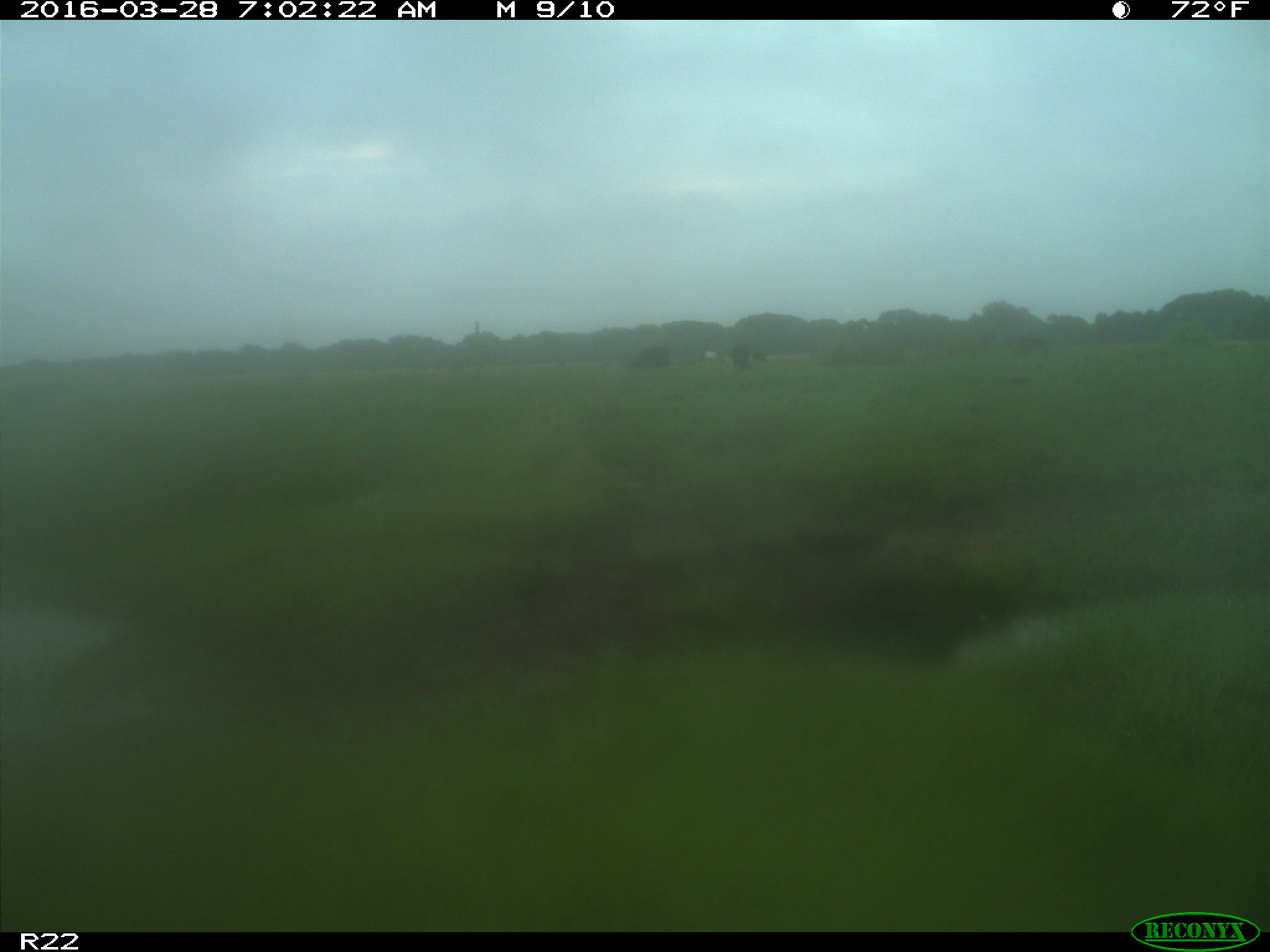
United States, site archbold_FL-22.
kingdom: Animalia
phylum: Chordata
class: Mammalia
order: Artiodactyla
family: Bovidae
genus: Bos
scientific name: Bos taurus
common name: domestic cow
Bos taurus (domestic cow).